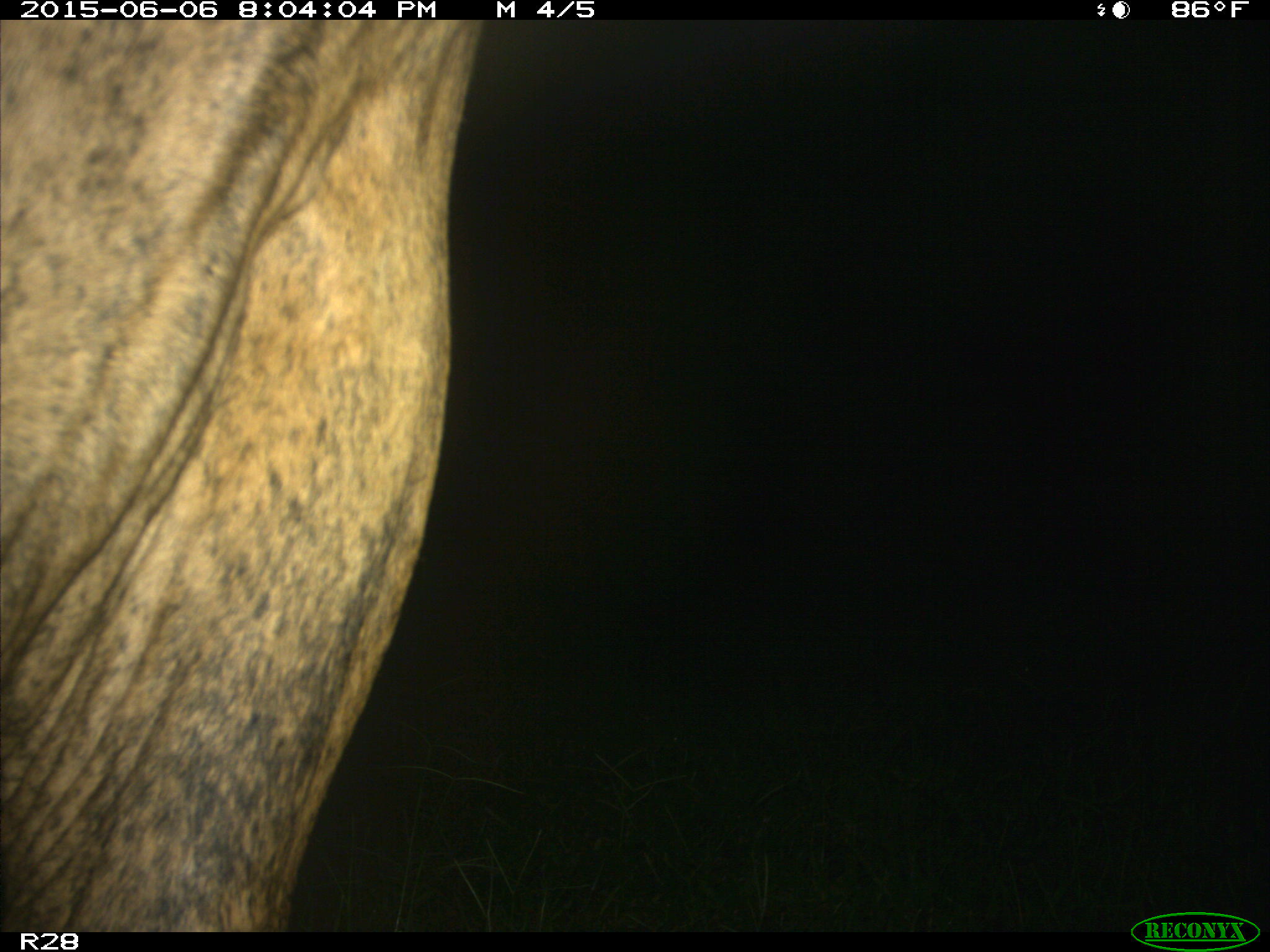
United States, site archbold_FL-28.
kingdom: Animalia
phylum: Chordata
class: Mammalia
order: Artiodactyla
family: Bovidae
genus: Bos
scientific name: Bos taurus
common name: domestic cow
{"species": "Bos taurus (domestic cow)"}